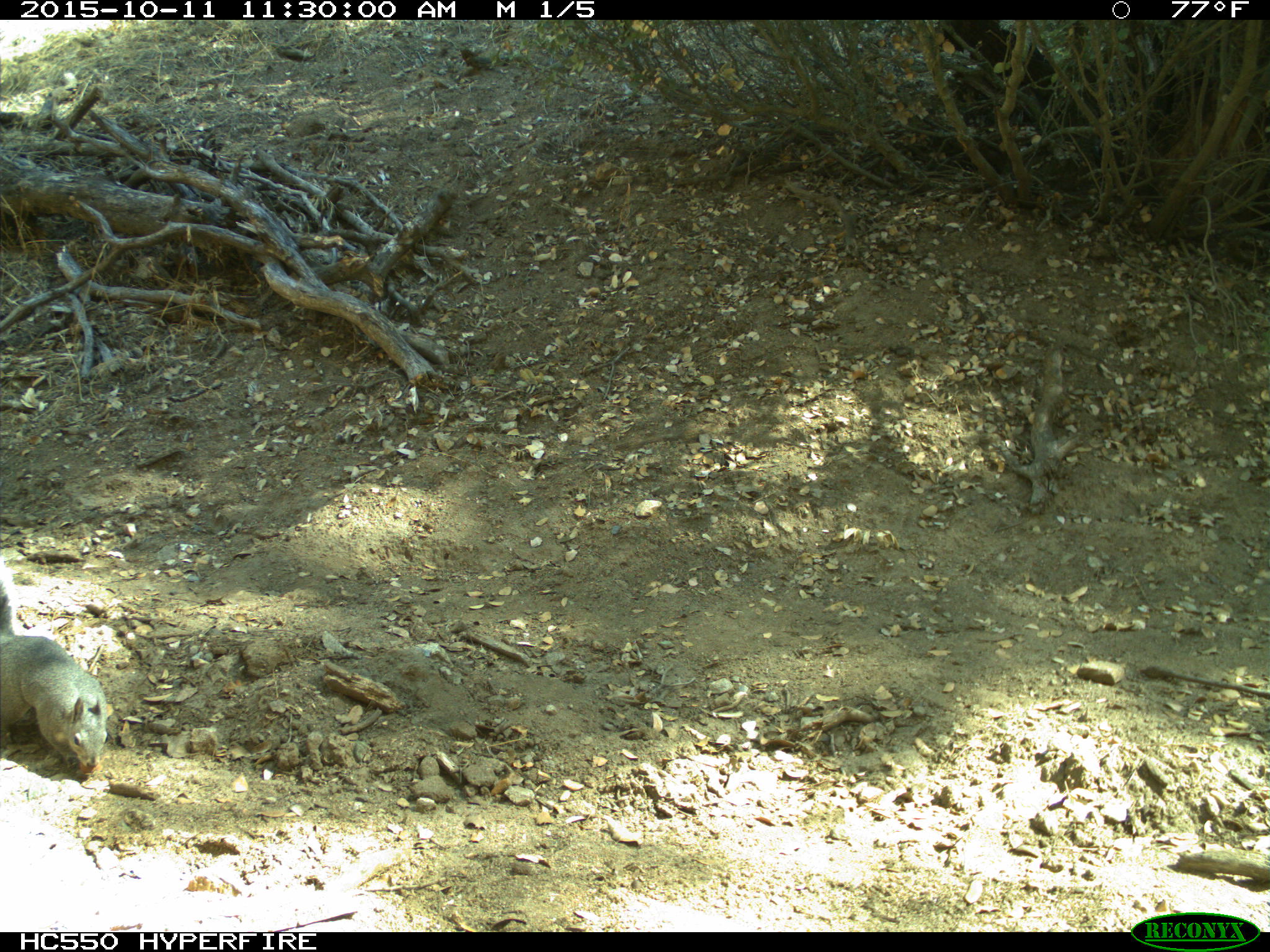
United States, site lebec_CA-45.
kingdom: Animalia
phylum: Chordata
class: Mammalia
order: Rodentia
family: Sciuridae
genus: Sciurus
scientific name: Sciurus carolinensis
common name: eastern gray squirrel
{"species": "Sciurus carolinensis (eastern gray squirrel)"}